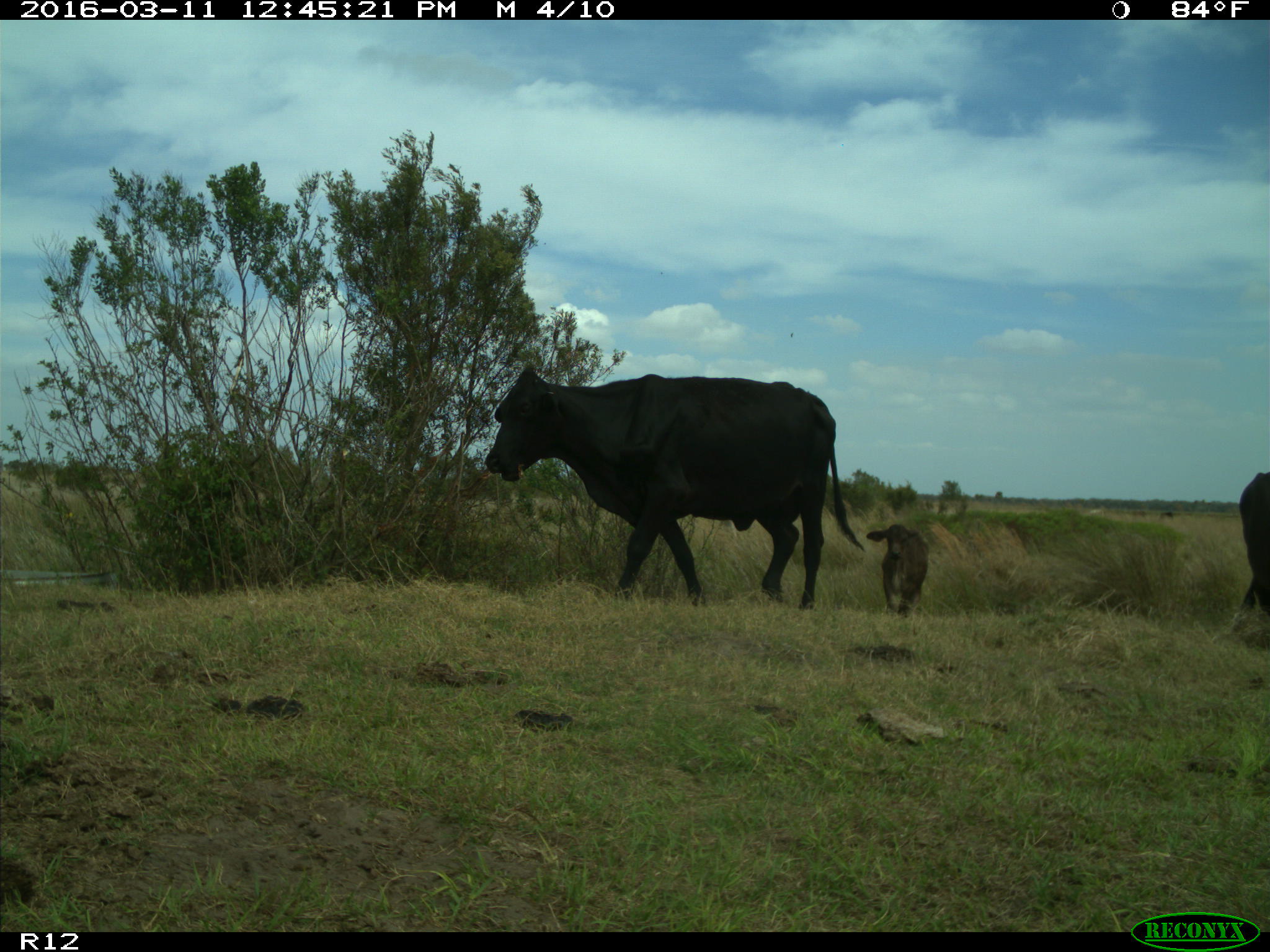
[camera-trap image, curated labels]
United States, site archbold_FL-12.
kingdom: Animalia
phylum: Chordata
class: Mammalia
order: Artiodactyla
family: Bovidae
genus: Bos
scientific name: Bos taurus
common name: domestic cow